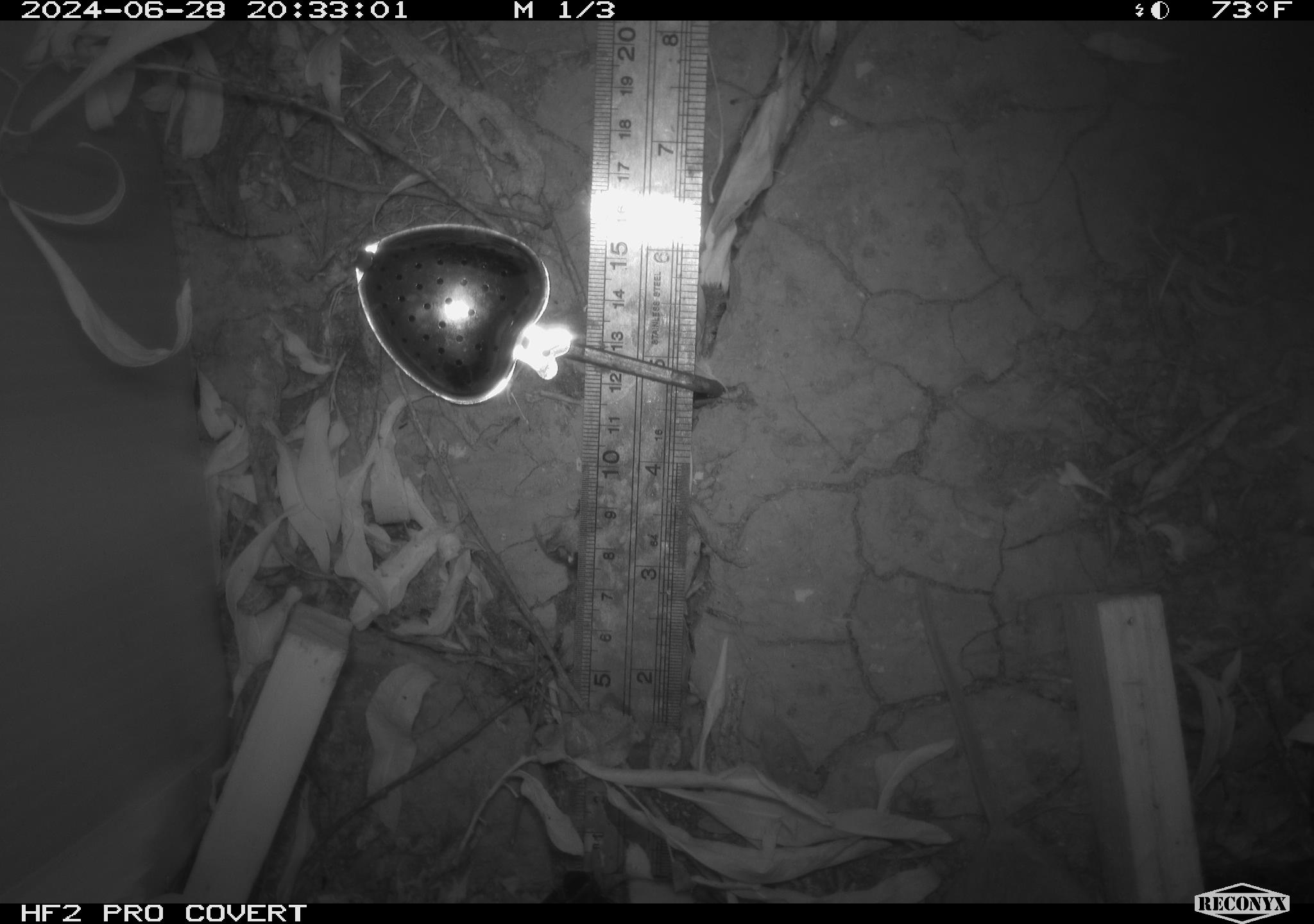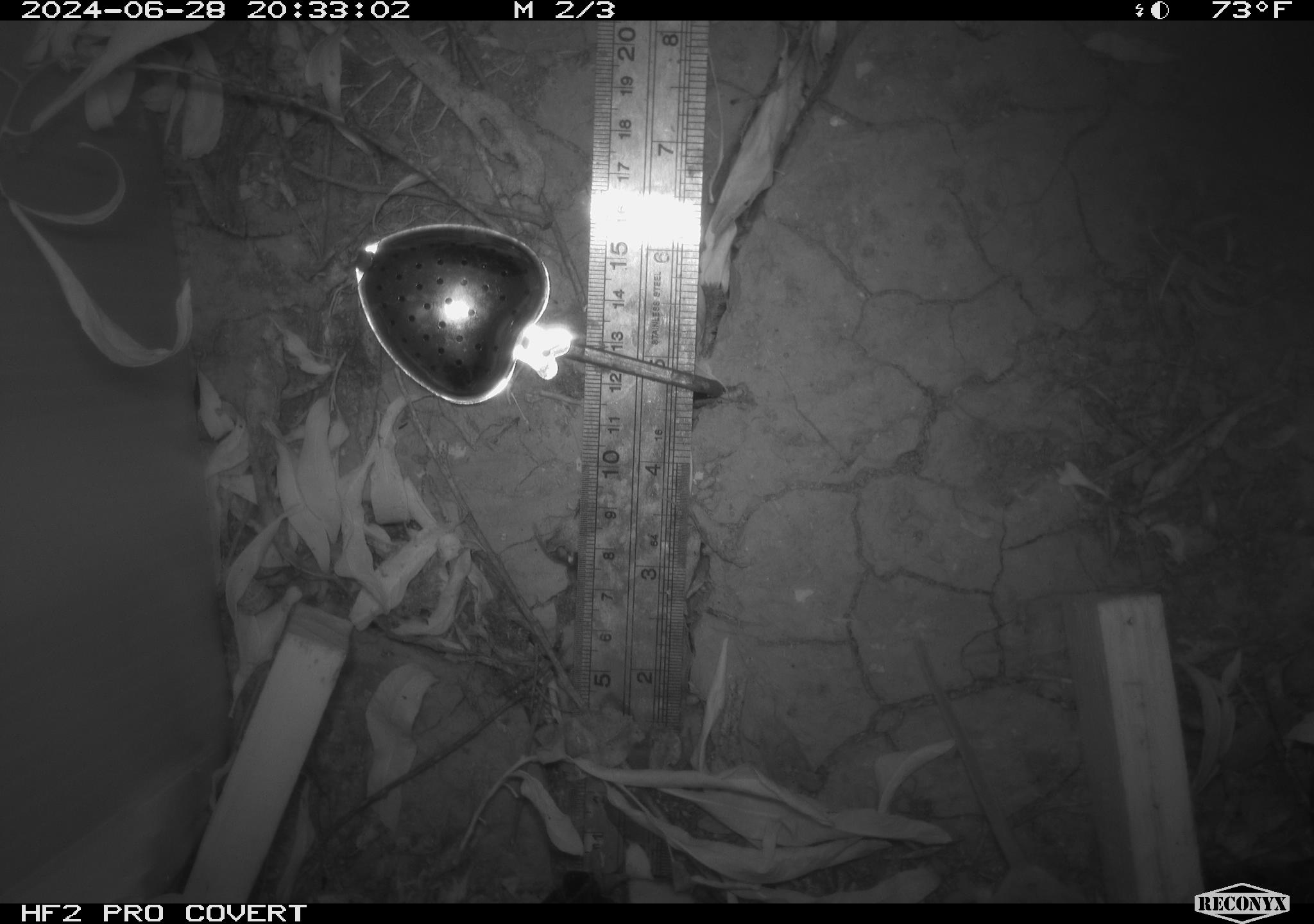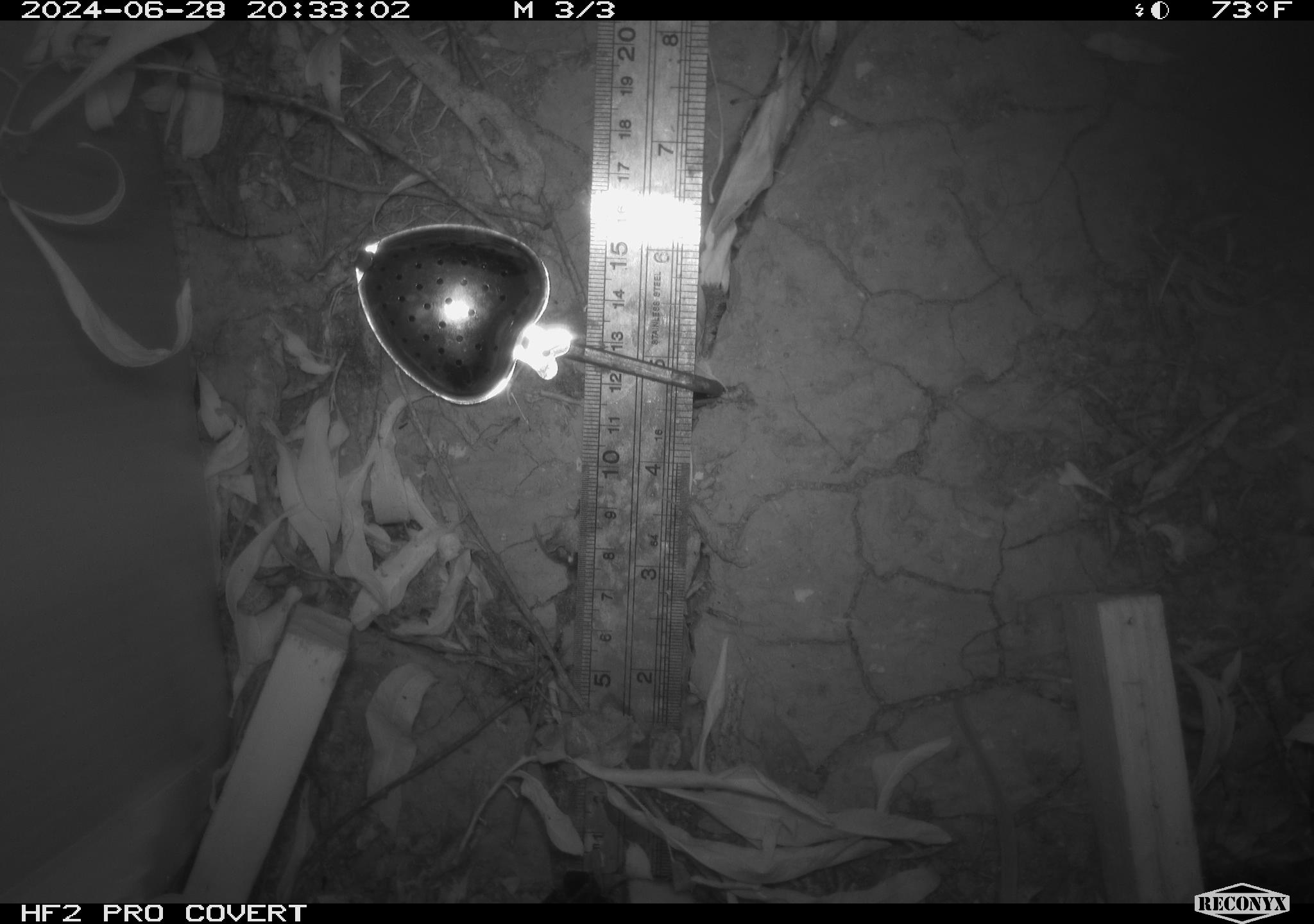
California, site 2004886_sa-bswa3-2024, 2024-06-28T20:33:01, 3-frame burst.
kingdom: Animalia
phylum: Chordata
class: Mammalia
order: Rodentia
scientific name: Rodentia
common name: mouse species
Mouse species (Rodentia).